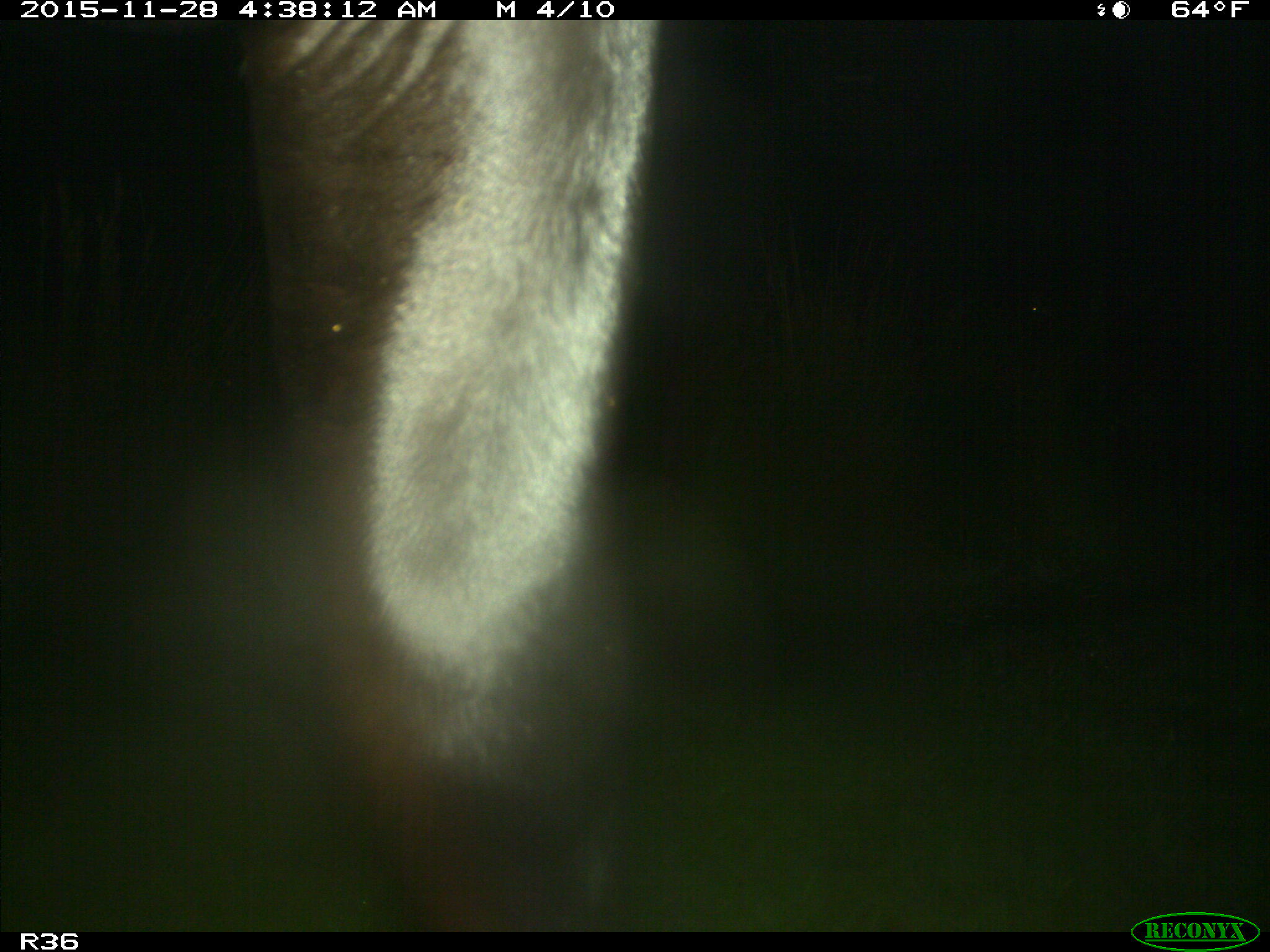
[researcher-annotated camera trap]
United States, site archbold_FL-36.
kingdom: Animalia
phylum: Chordata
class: Mammalia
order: Artiodactyla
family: Bovidae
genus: Bos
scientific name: Bos taurus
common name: domestic cow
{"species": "Bos taurus (domestic cow)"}